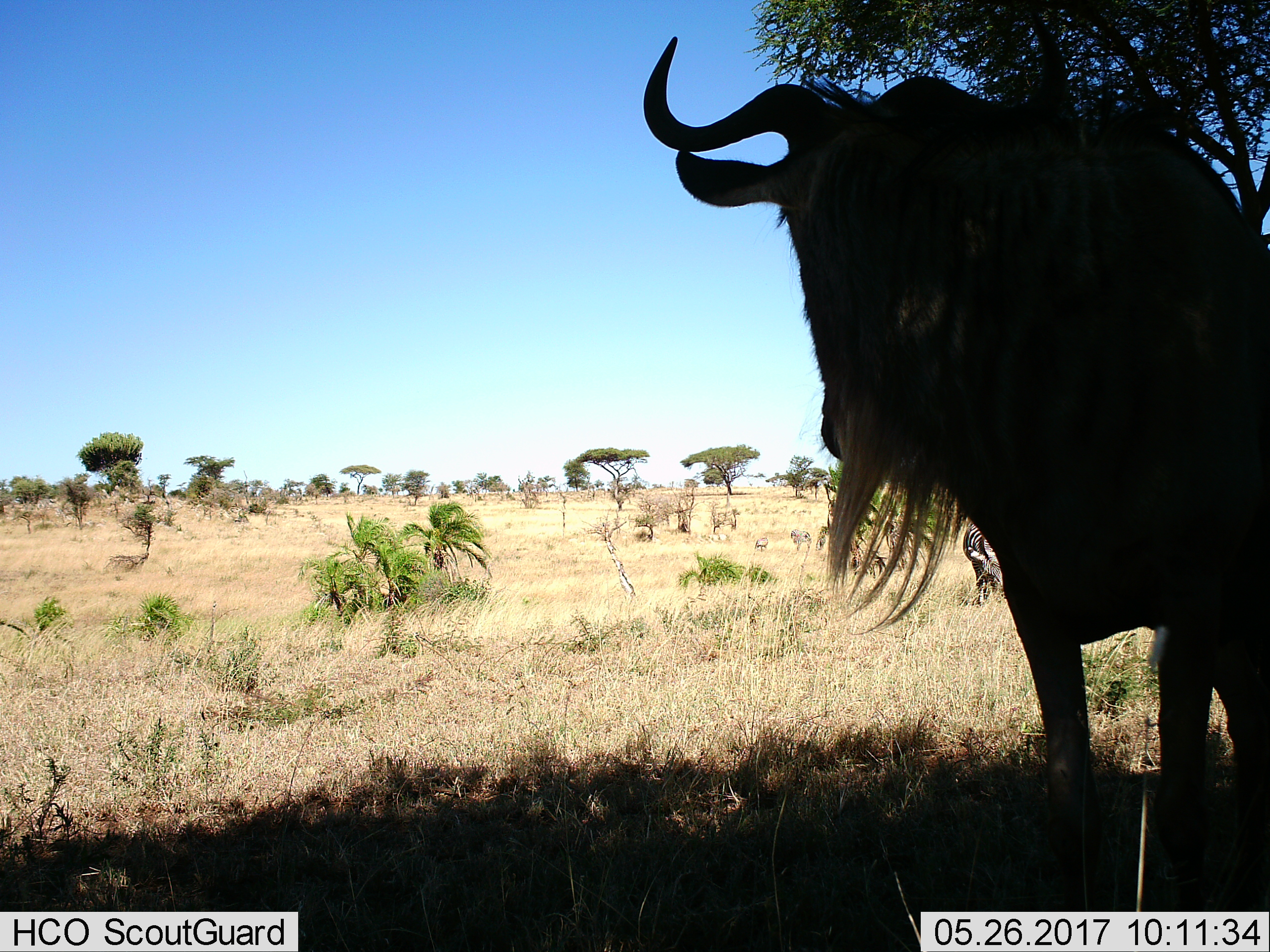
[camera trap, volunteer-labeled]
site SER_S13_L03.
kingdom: Animalia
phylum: Chordata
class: Mammalia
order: Artiodactyla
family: Bovidae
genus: Connochaetes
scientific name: Connochaetes taurinus taurinus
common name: blue wildebeest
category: wildebeestblue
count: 1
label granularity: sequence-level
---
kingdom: Animalia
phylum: Chordata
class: Mammalia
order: Perissodactyla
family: Equidae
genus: Equus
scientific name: Equus quagga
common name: plains zebra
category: zebraplains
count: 5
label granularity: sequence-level